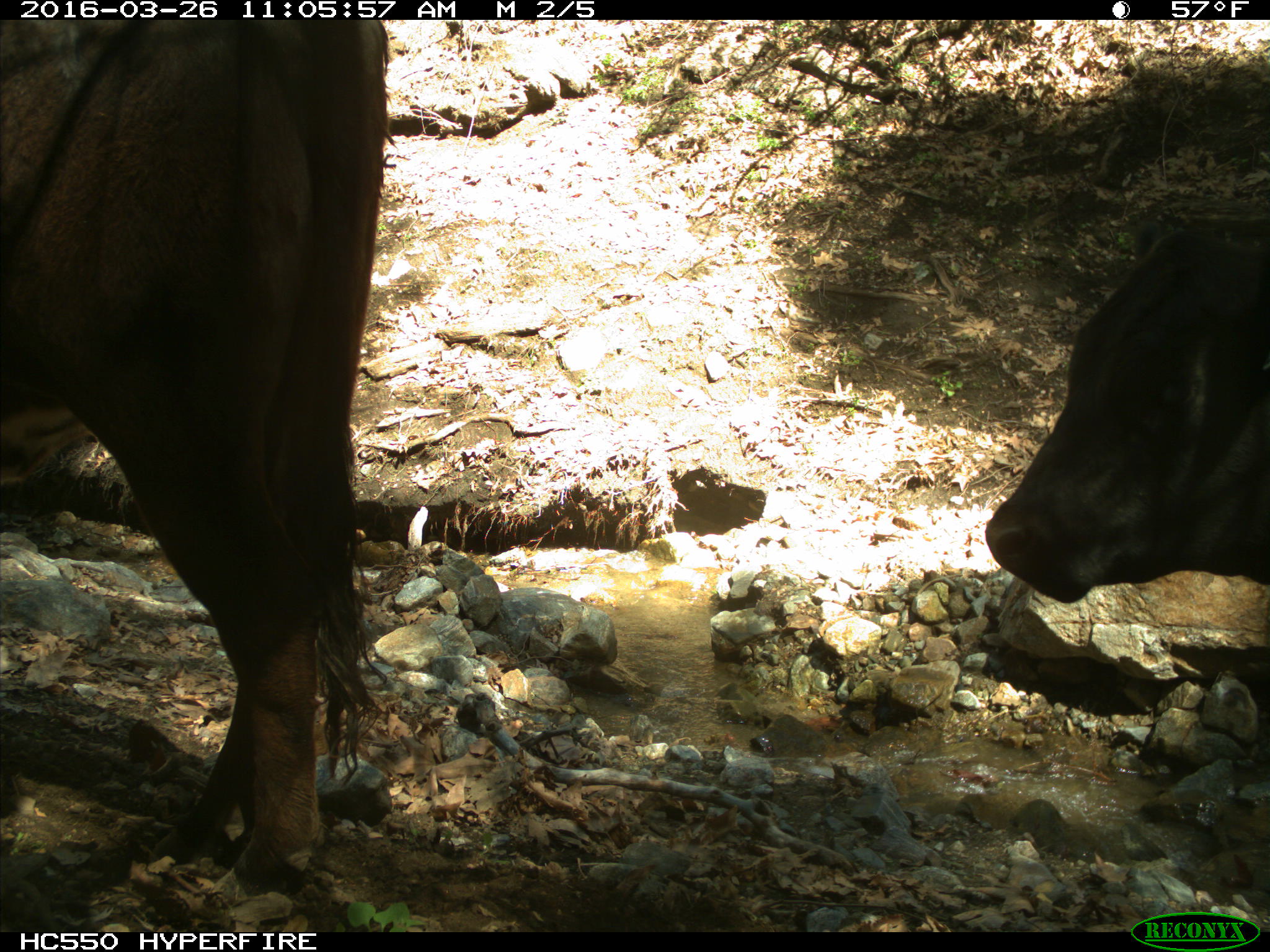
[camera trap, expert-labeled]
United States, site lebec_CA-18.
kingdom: Animalia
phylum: Chordata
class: Mammalia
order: Artiodactyla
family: Bovidae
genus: Bos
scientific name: Bos taurus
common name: domestic cow